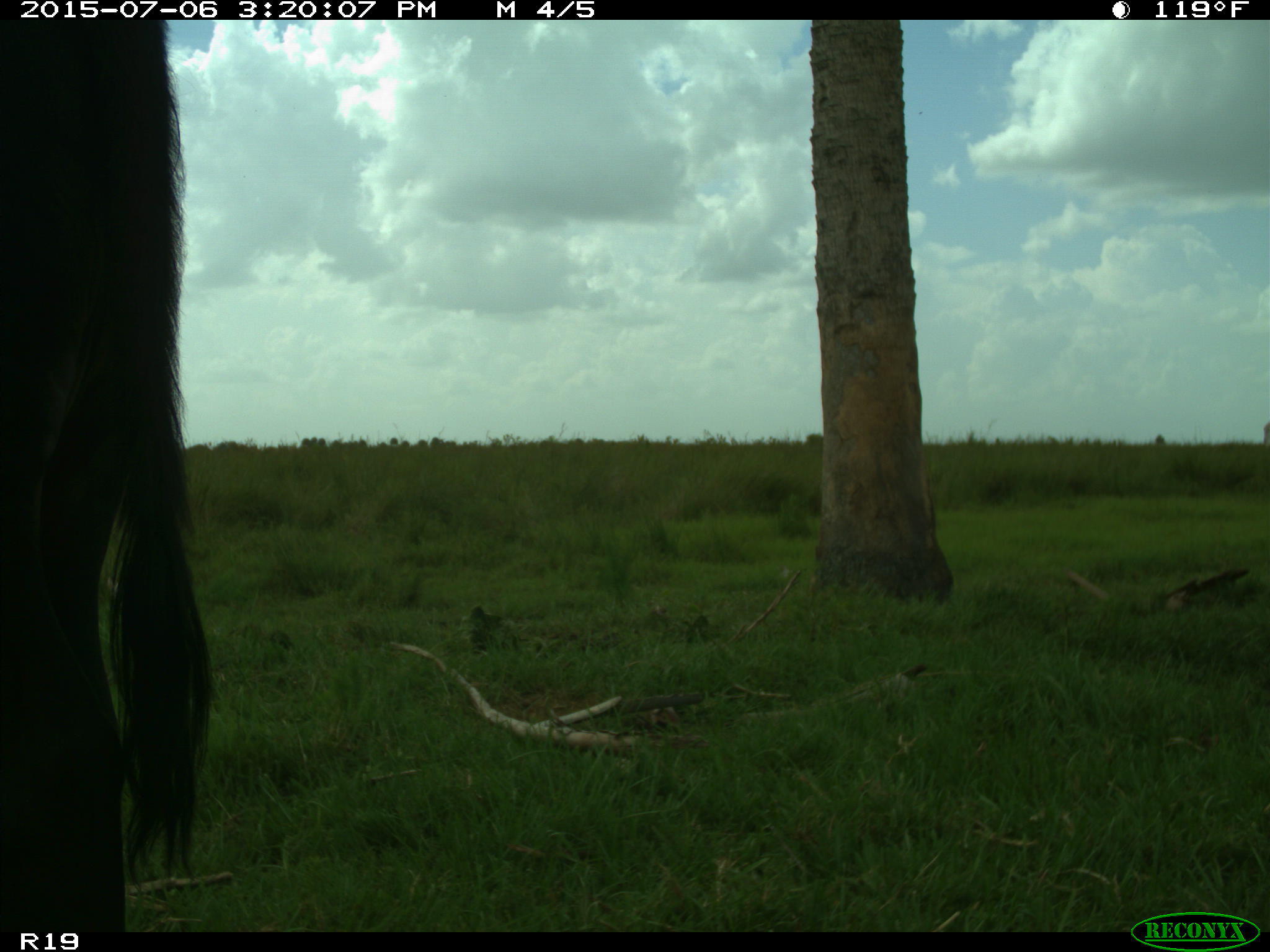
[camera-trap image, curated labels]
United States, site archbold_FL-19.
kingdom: Animalia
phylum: Chordata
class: Mammalia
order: Artiodactyla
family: Bovidae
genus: Bos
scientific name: Bos taurus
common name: domestic cow